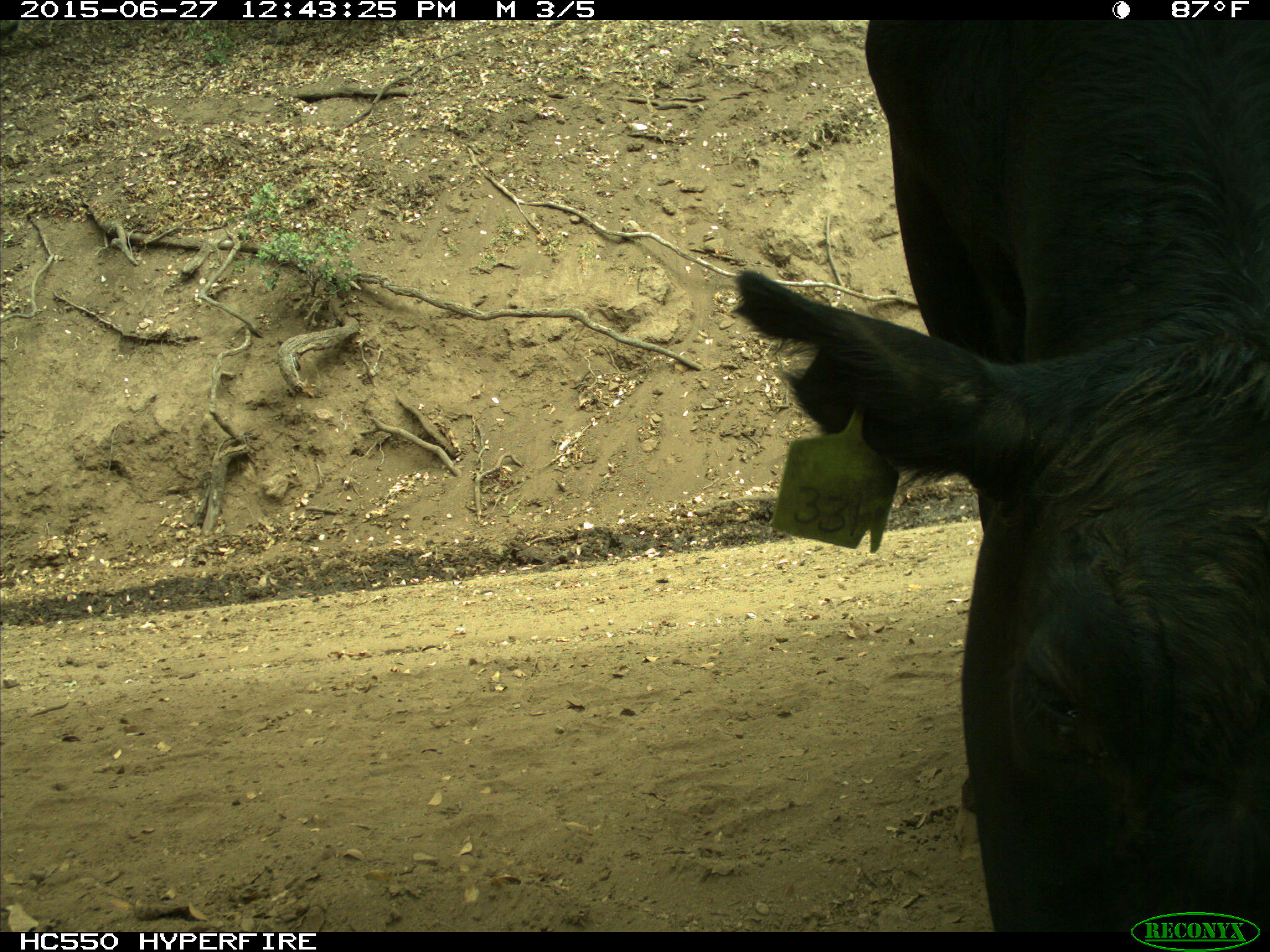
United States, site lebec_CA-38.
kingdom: Animalia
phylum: Chordata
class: Mammalia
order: Artiodactyla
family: Bovidae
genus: Bos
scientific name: Bos taurus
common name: domestic cow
Bos taurus (domestic cow).